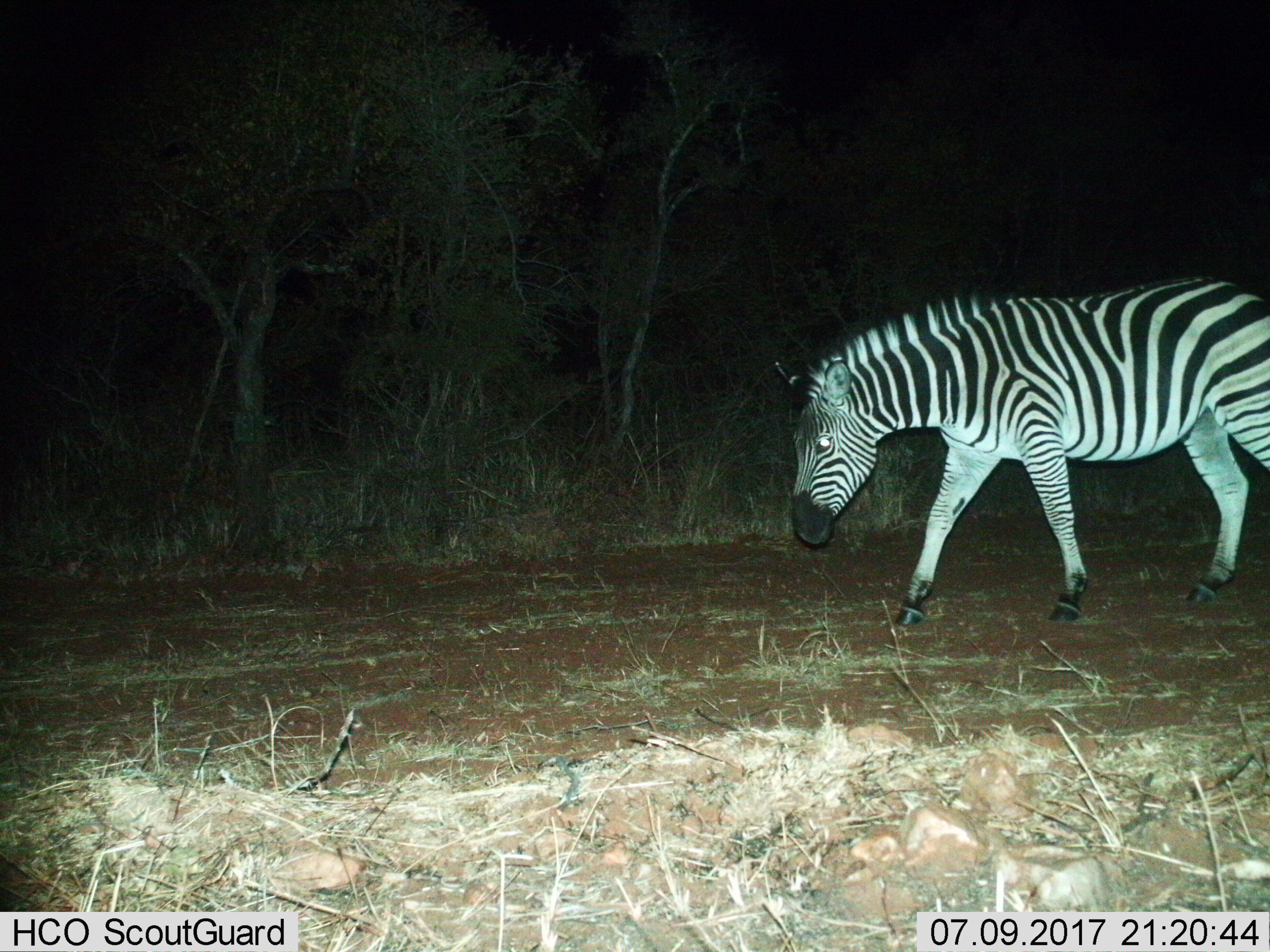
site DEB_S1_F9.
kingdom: Animalia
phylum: Chordata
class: Mammalia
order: Perissodactyla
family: Equidae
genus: Equus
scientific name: Equus quagga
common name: plains zebra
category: zebraplains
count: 1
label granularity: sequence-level